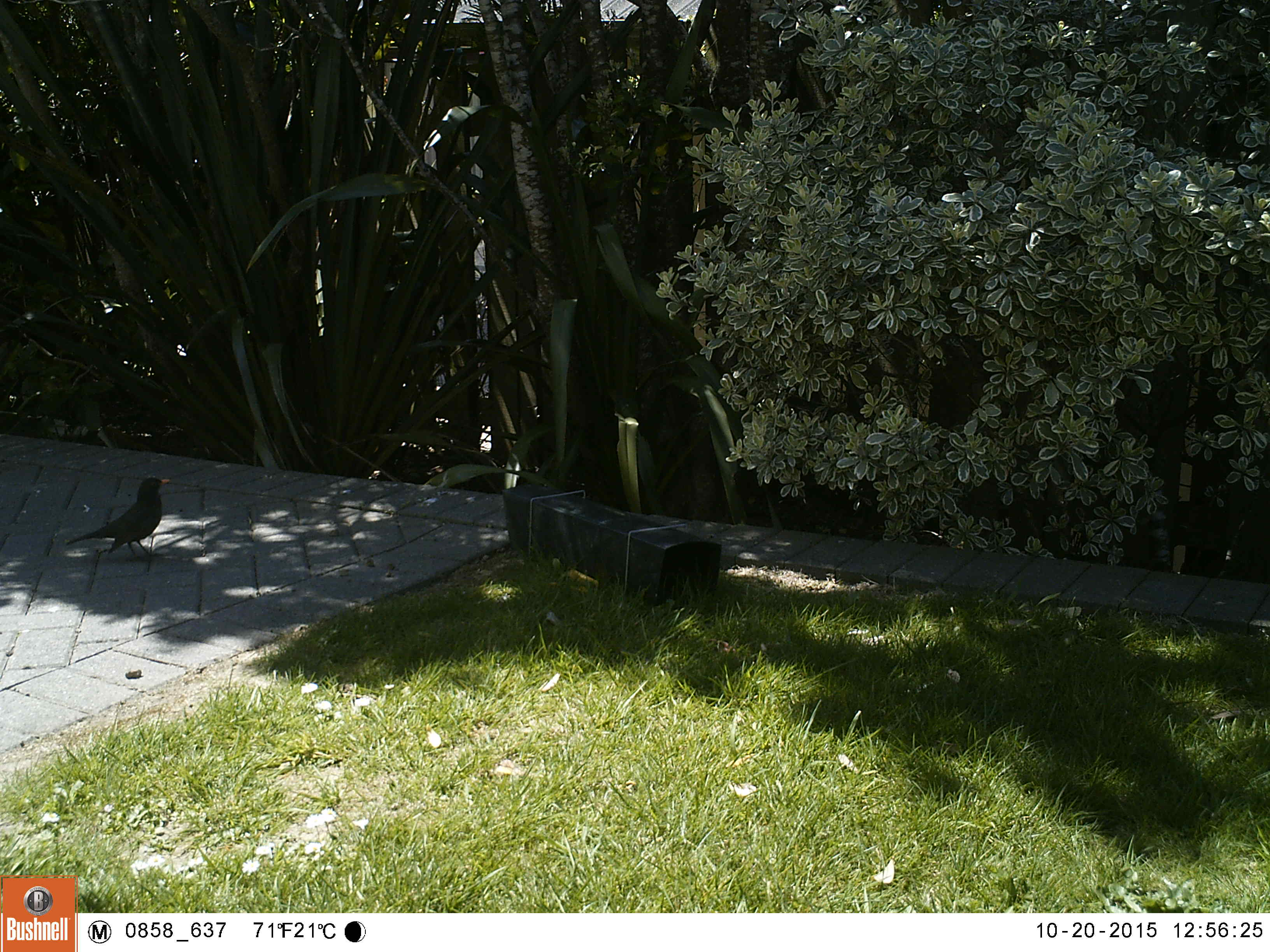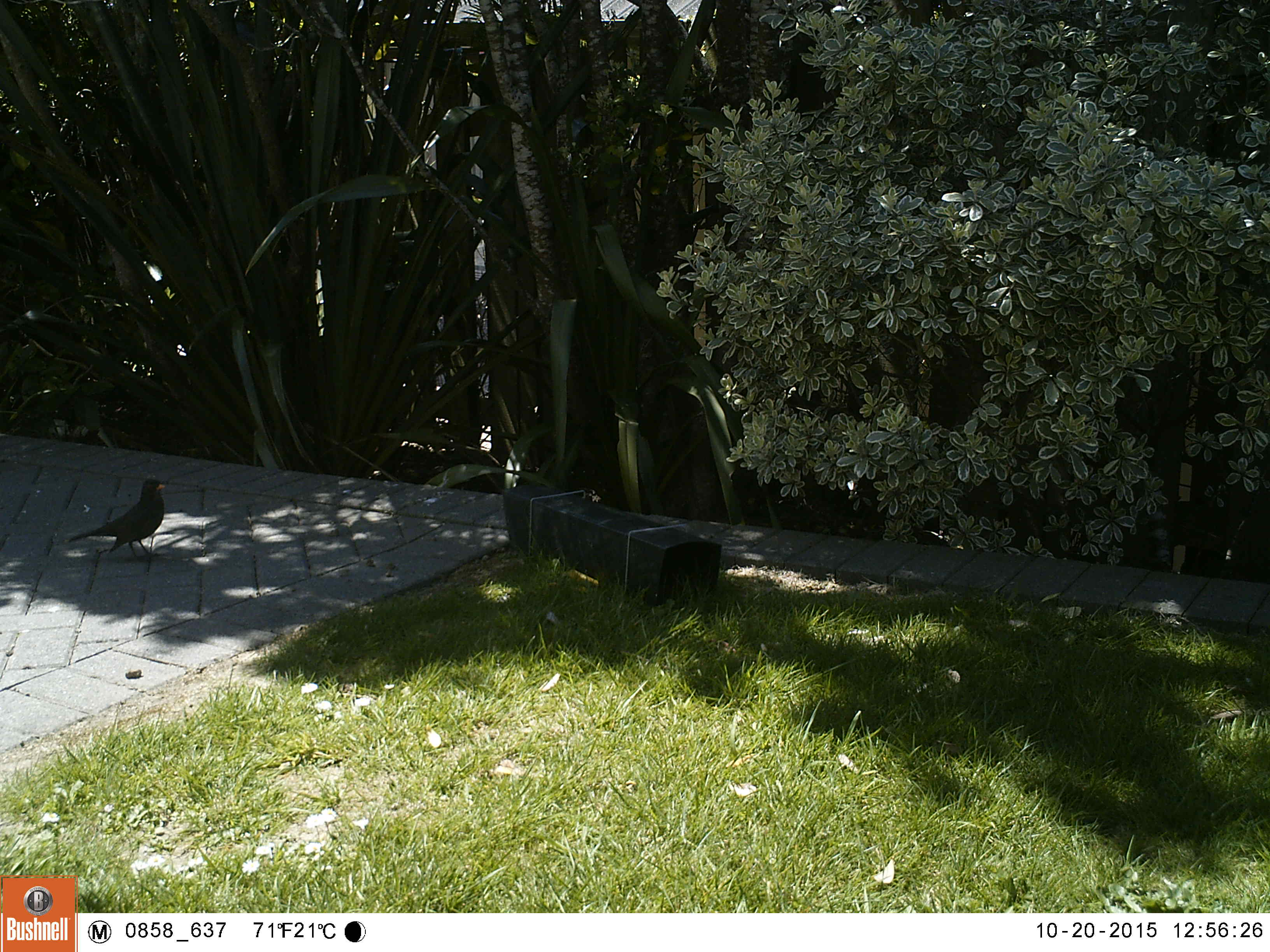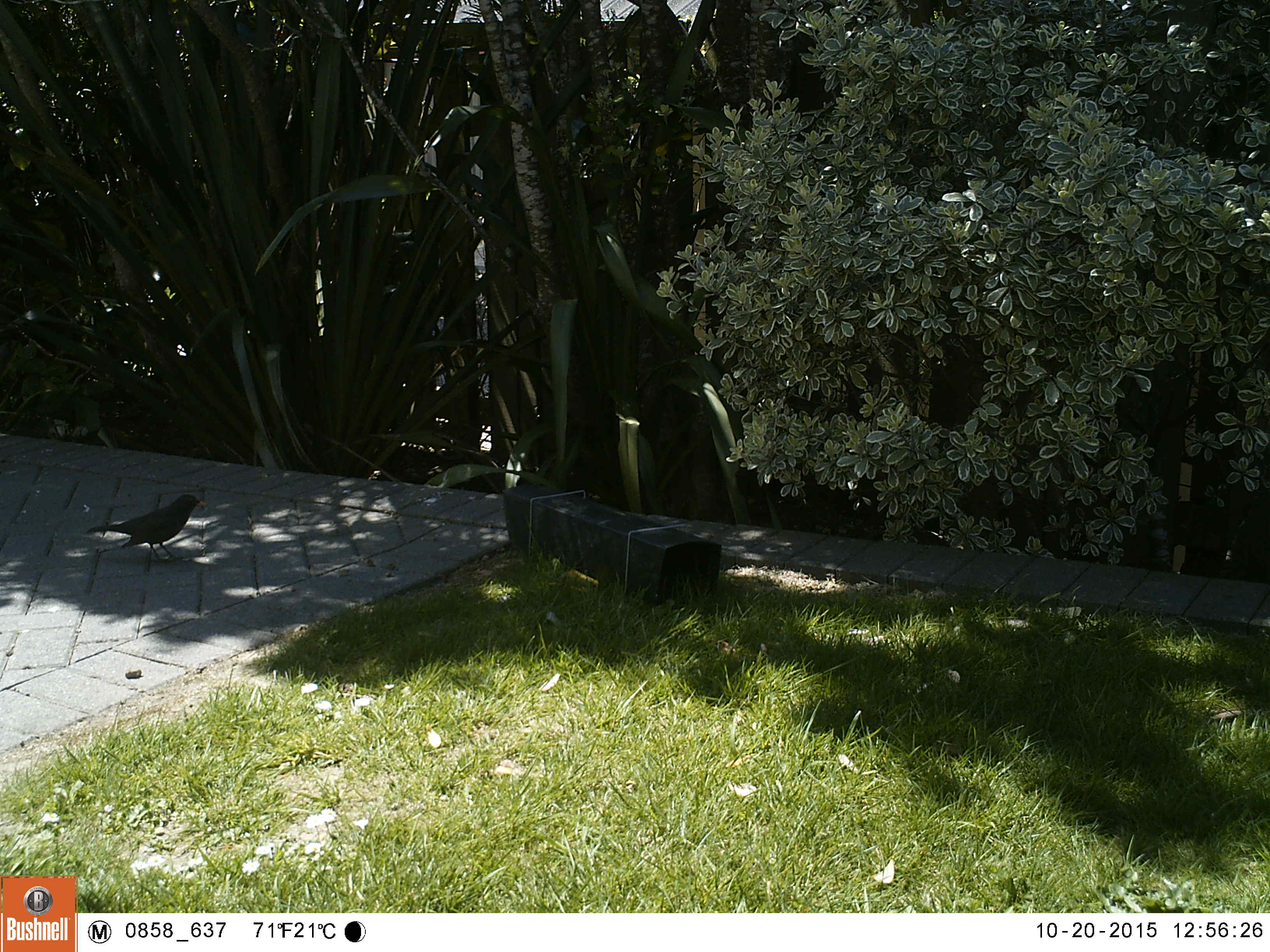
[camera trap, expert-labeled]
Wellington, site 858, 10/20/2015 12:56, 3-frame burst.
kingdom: Animalia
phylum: Chordata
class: Aves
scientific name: Aves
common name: bird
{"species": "bird (Aves)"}